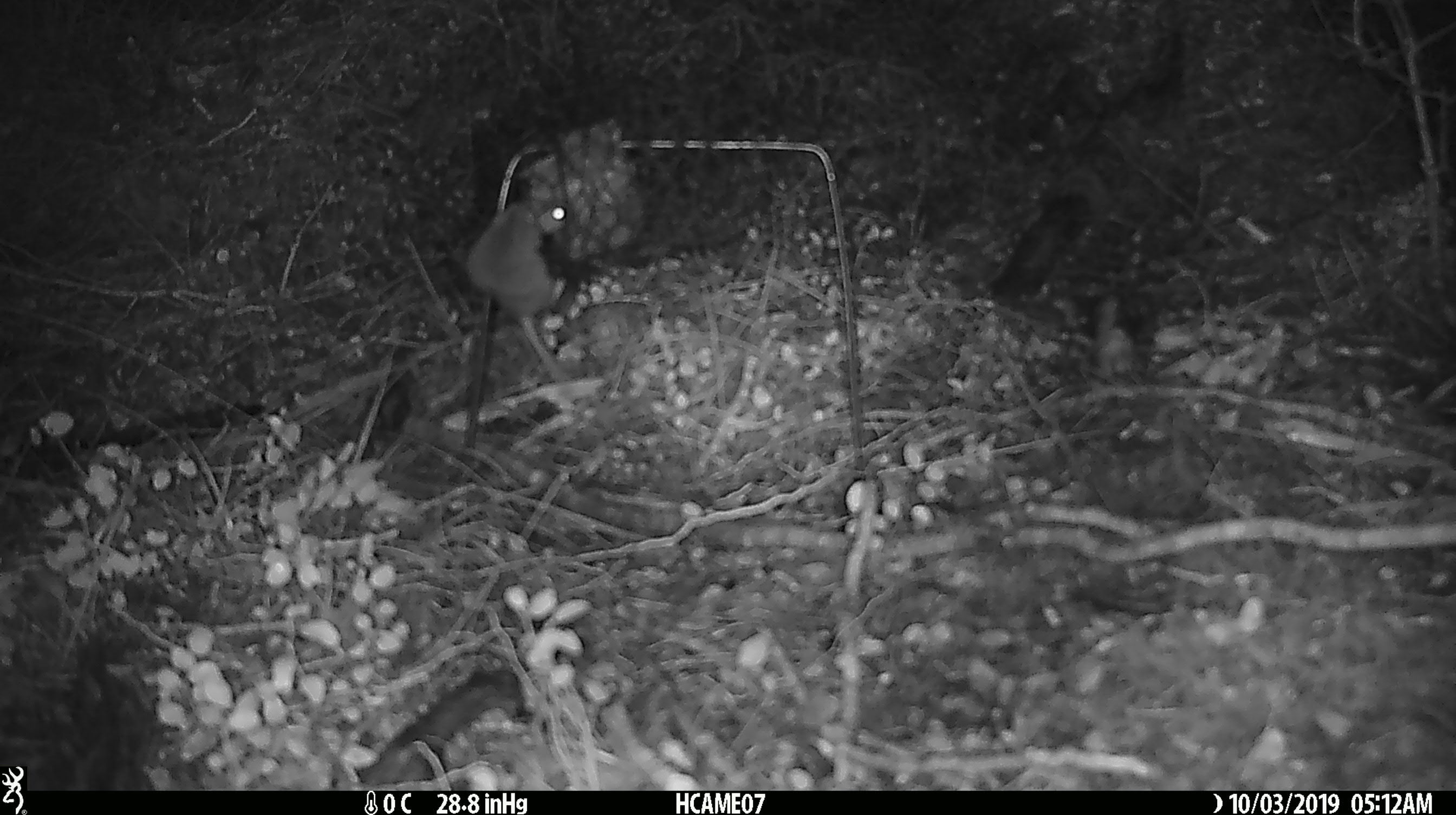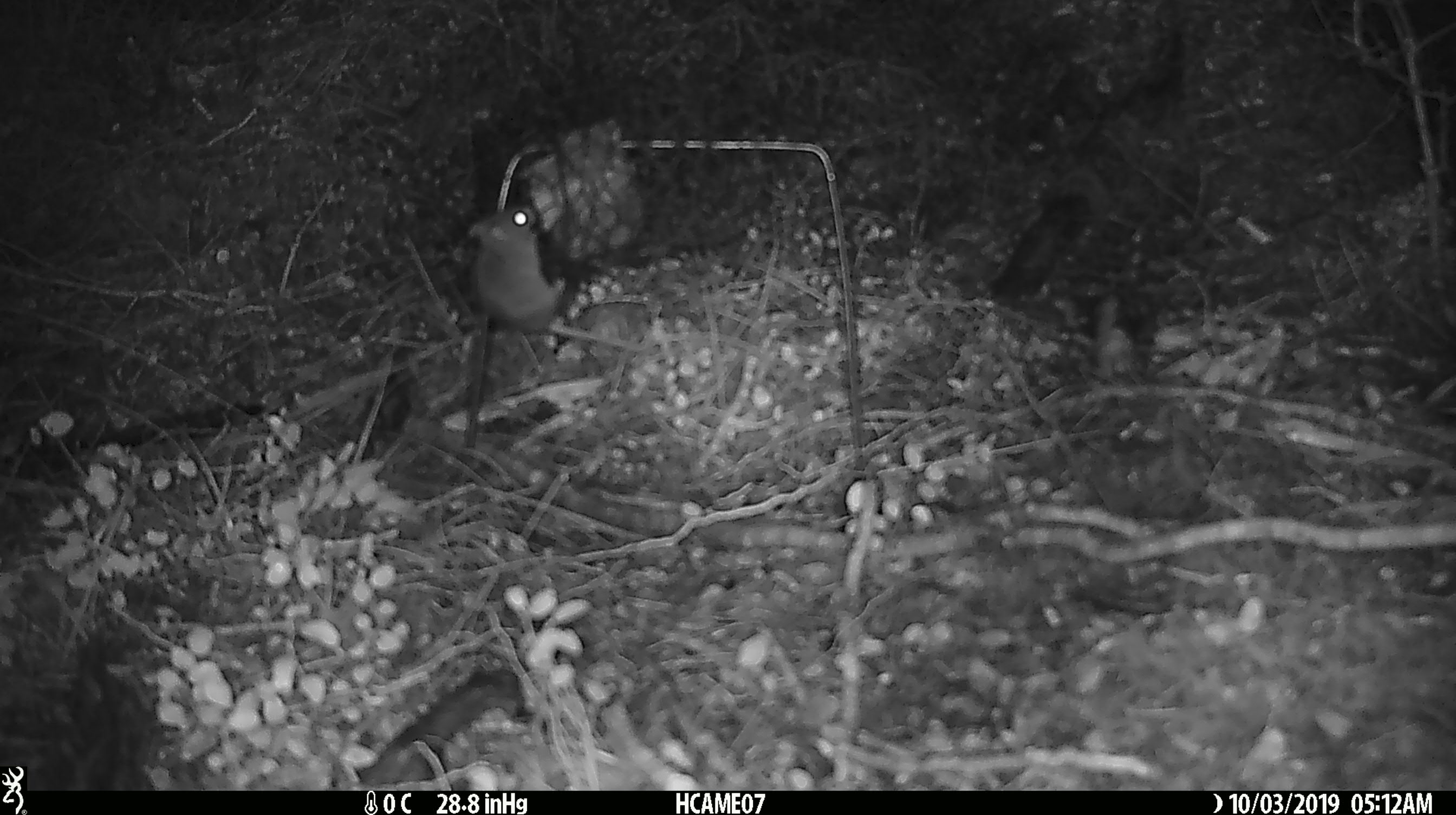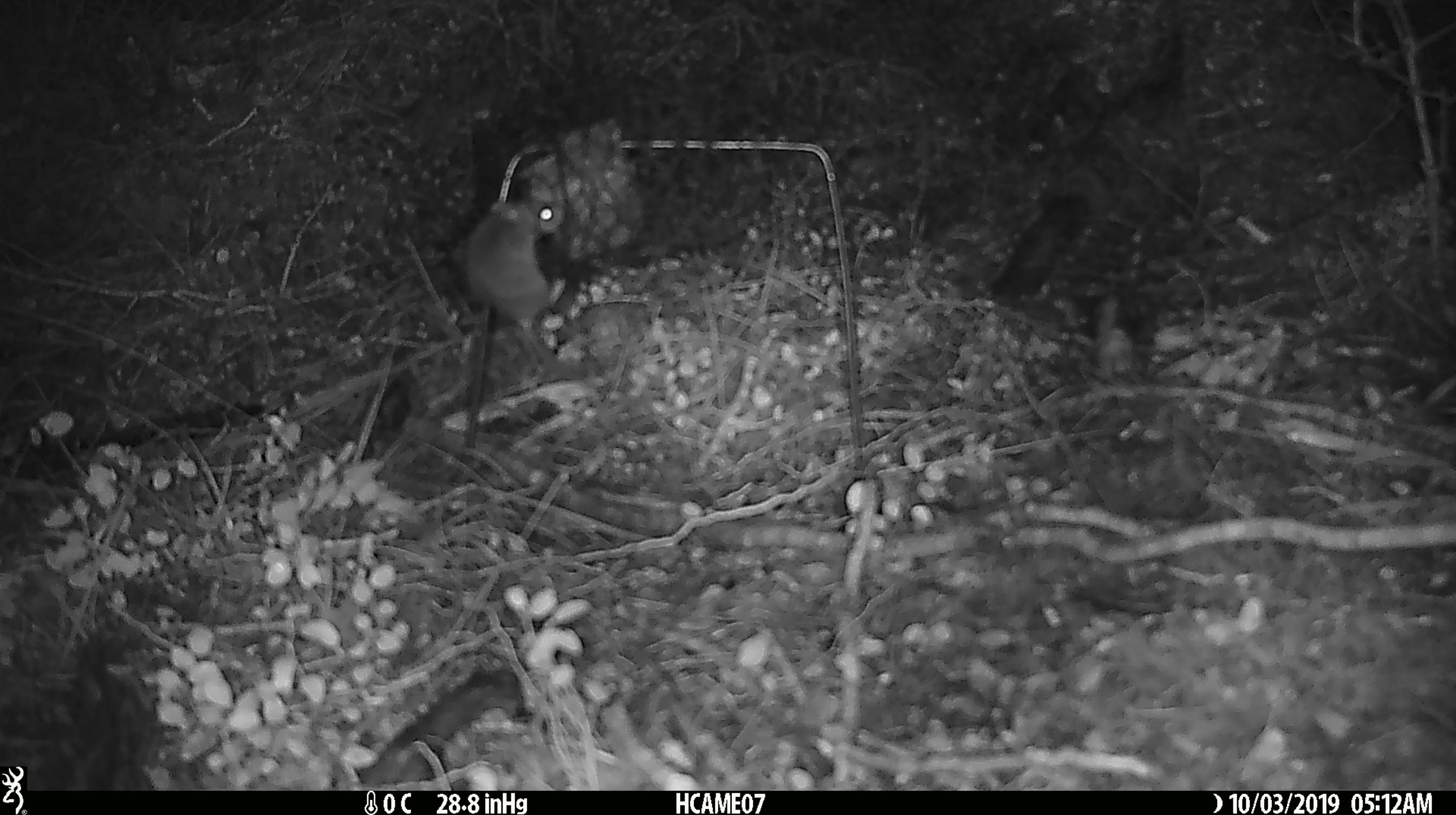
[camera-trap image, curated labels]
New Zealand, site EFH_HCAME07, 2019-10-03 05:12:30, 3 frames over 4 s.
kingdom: Animalia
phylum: Chordata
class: Mammalia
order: Rodentia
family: Muridae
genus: Mus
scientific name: Mus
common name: mouse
Mouse (Mus).